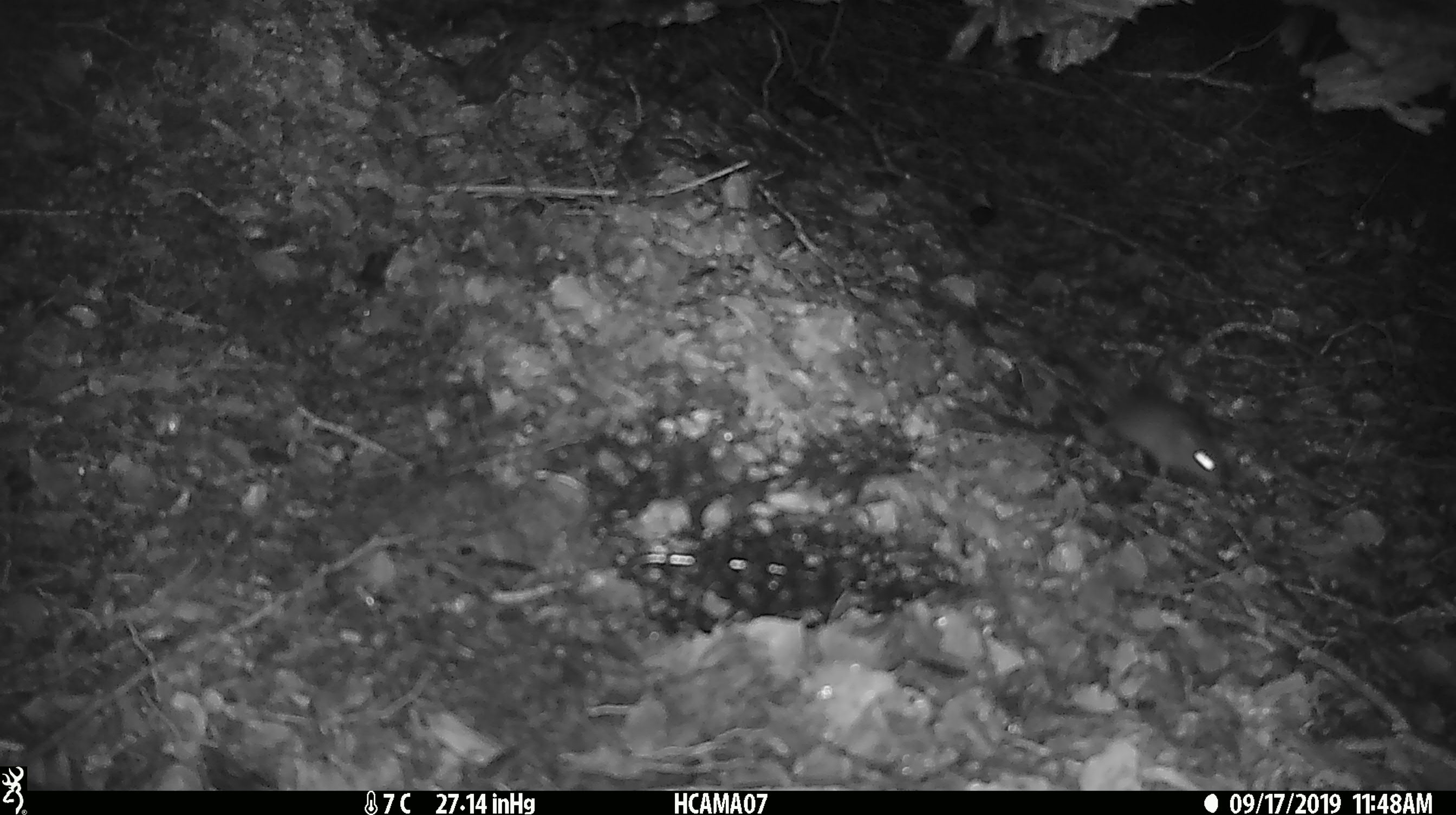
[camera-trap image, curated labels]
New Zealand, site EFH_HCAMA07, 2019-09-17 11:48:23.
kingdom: Animalia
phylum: Chordata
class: Mammalia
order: Rodentia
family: Muridae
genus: Mus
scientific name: Mus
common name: mouse